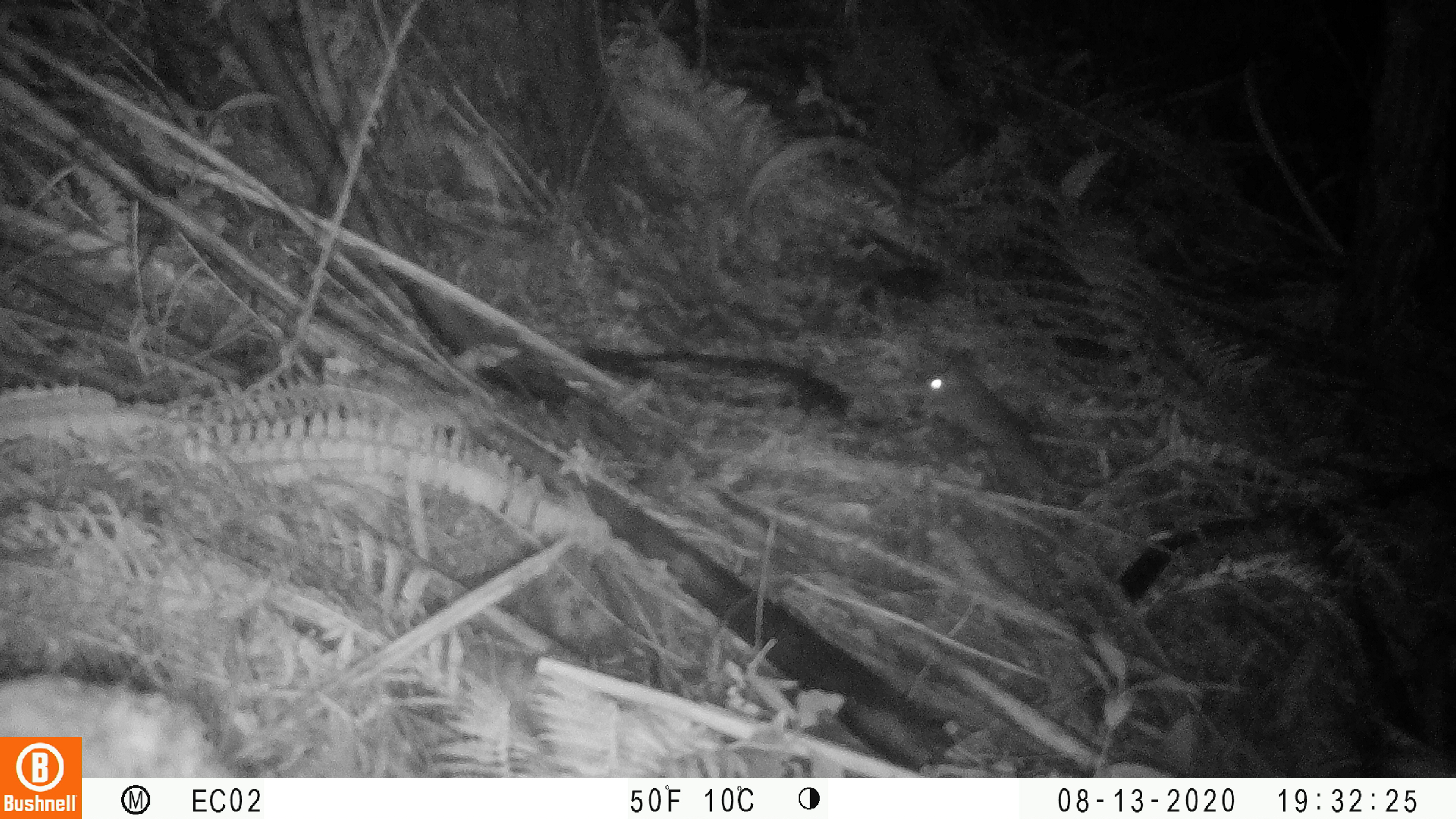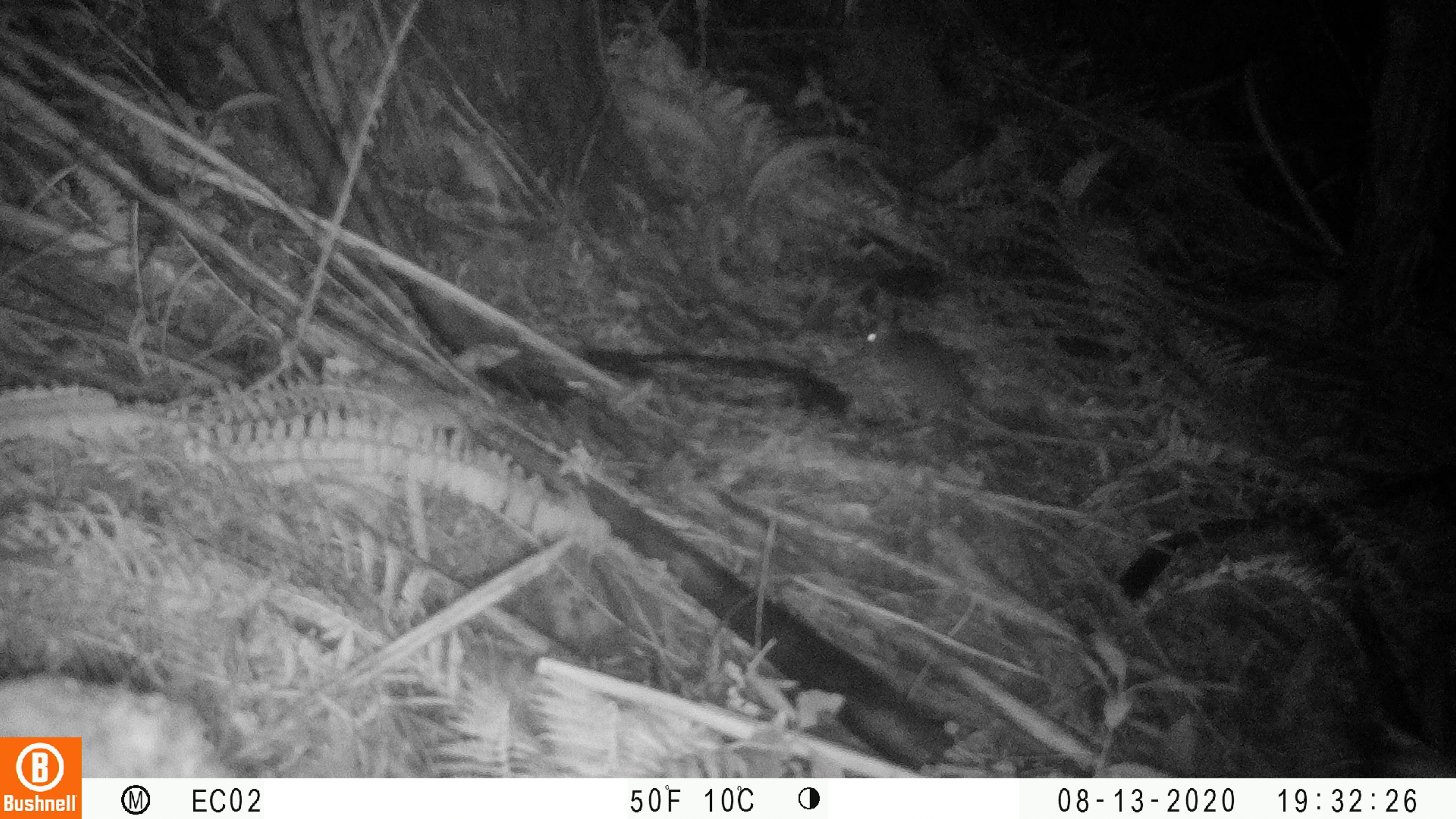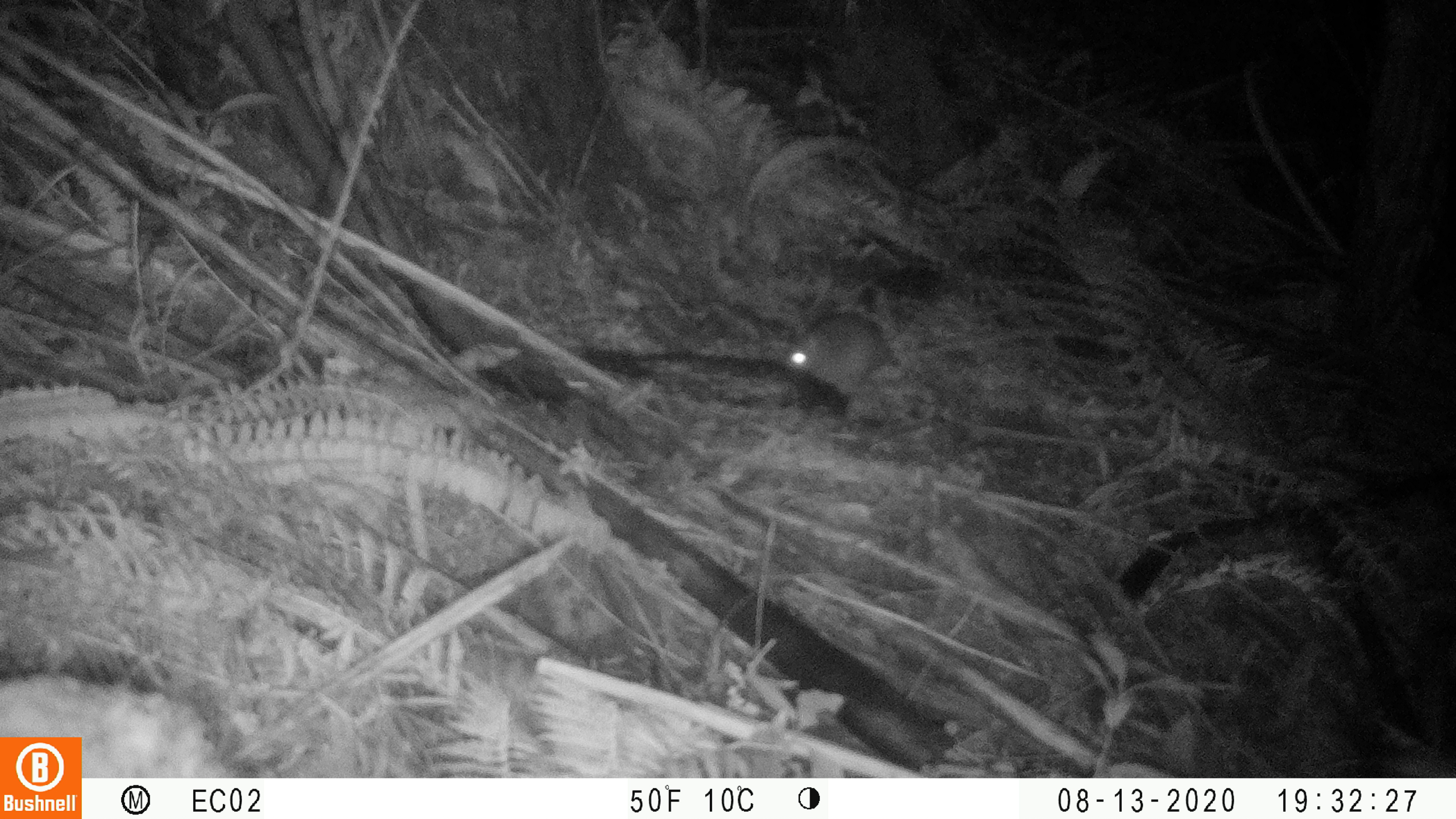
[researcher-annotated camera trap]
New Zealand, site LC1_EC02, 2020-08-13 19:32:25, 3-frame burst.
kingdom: Animalia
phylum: Chordata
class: Mammalia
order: Rodentia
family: Muridae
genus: Rattus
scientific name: Rattus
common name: rat